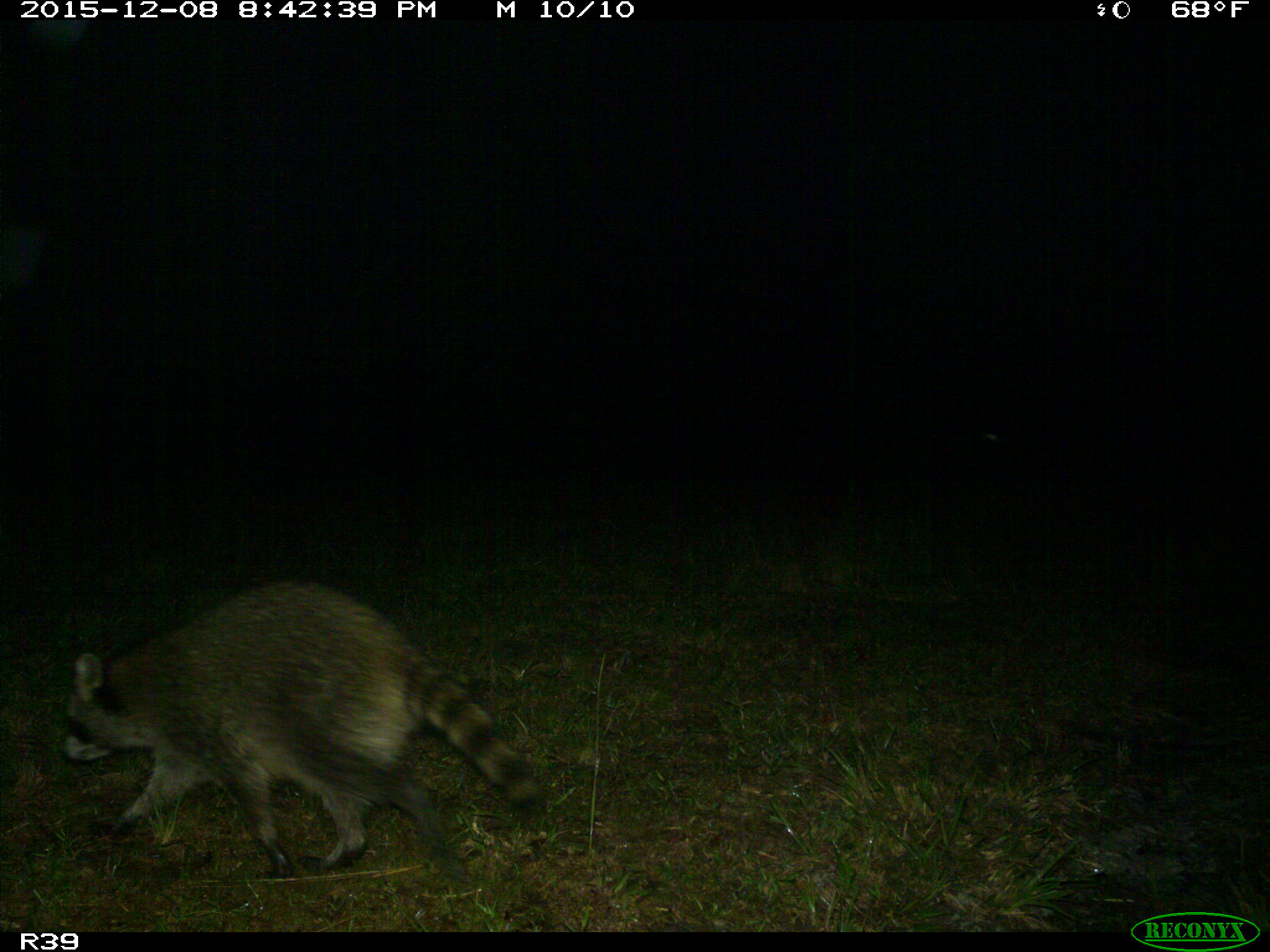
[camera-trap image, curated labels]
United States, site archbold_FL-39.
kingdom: Animalia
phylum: Chordata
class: Mammalia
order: Carnivora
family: Procyonidae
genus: Procyon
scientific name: Procyon lotor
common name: common raccoon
Procyon lotor (common raccoon).